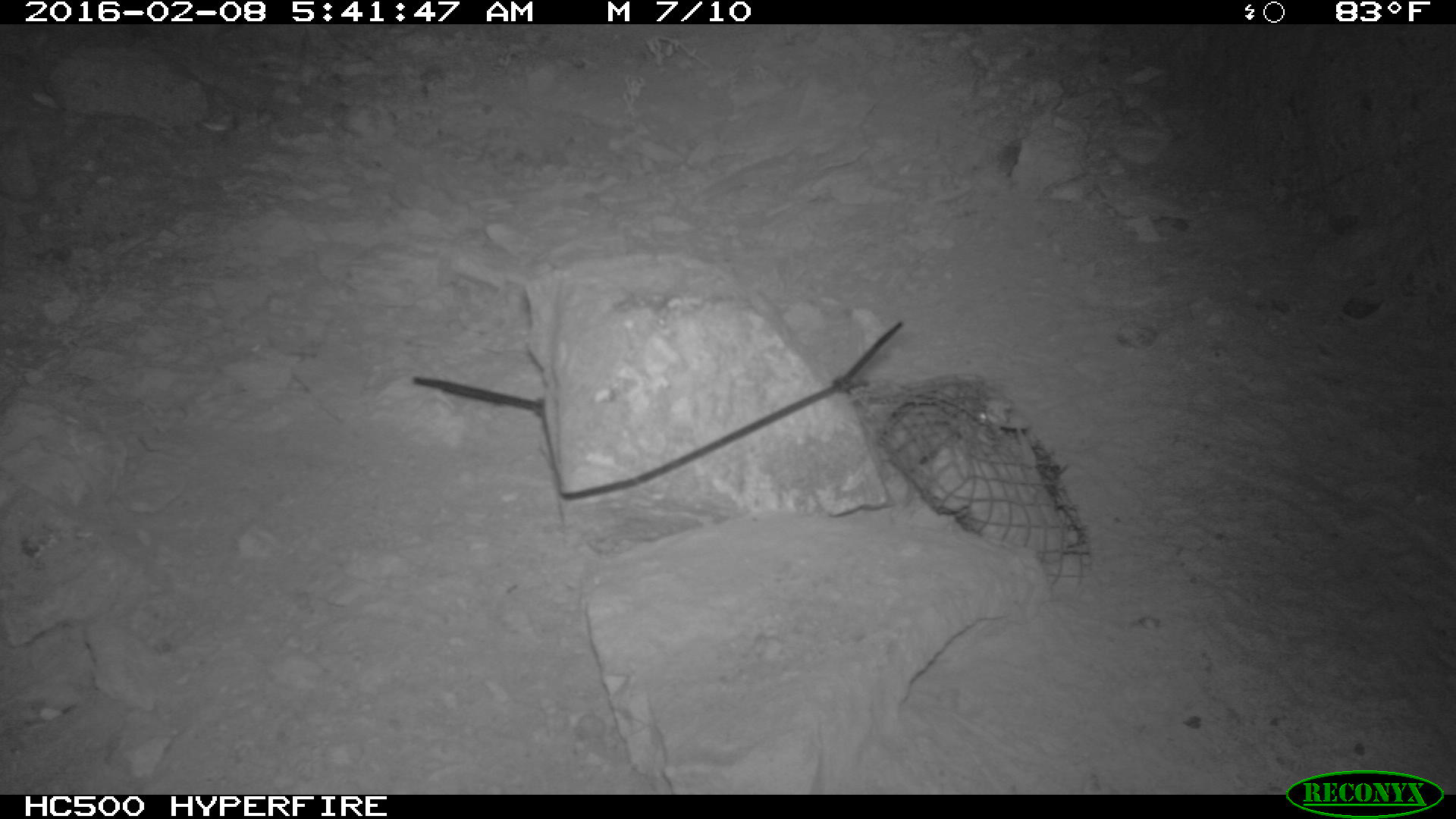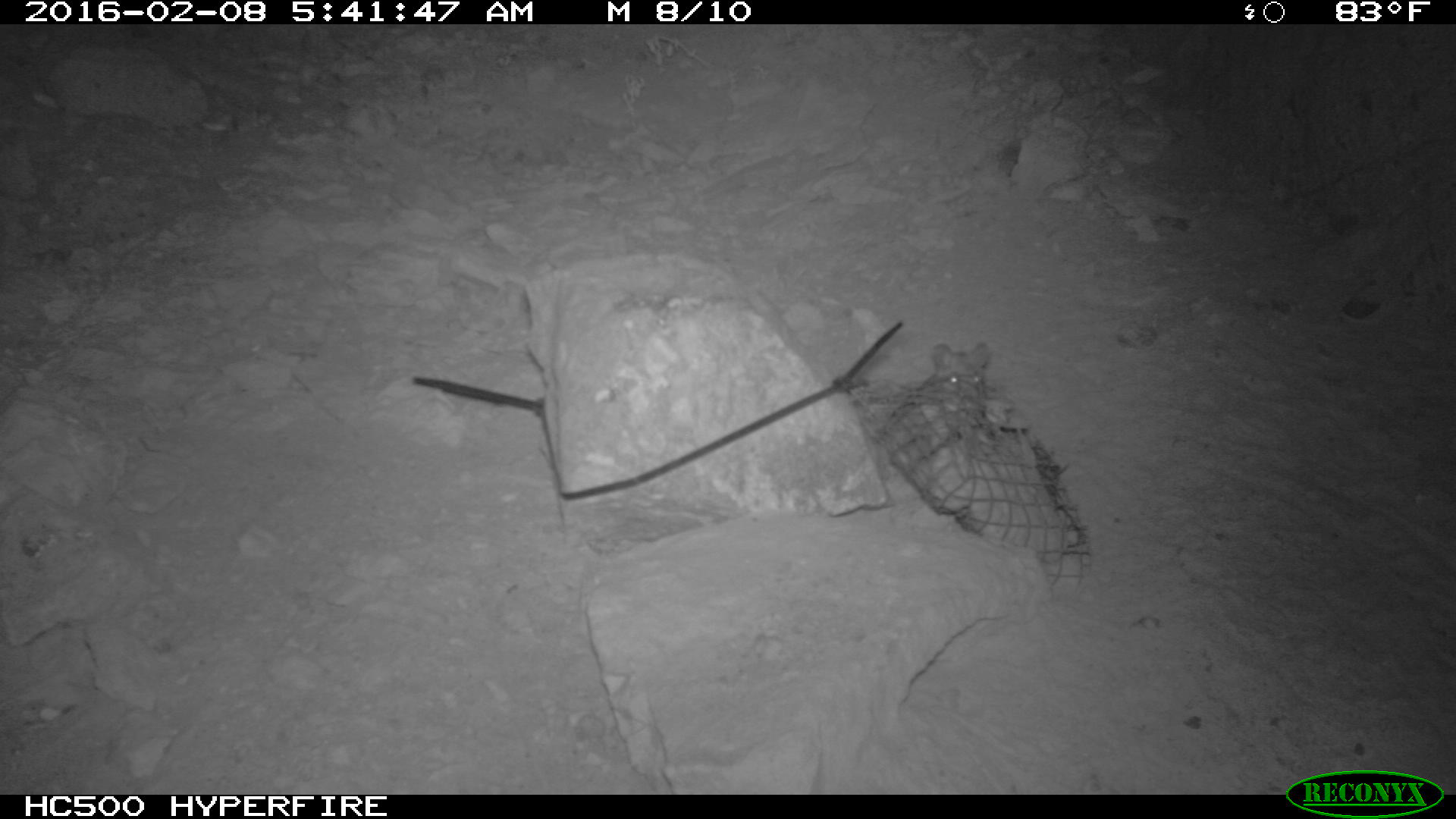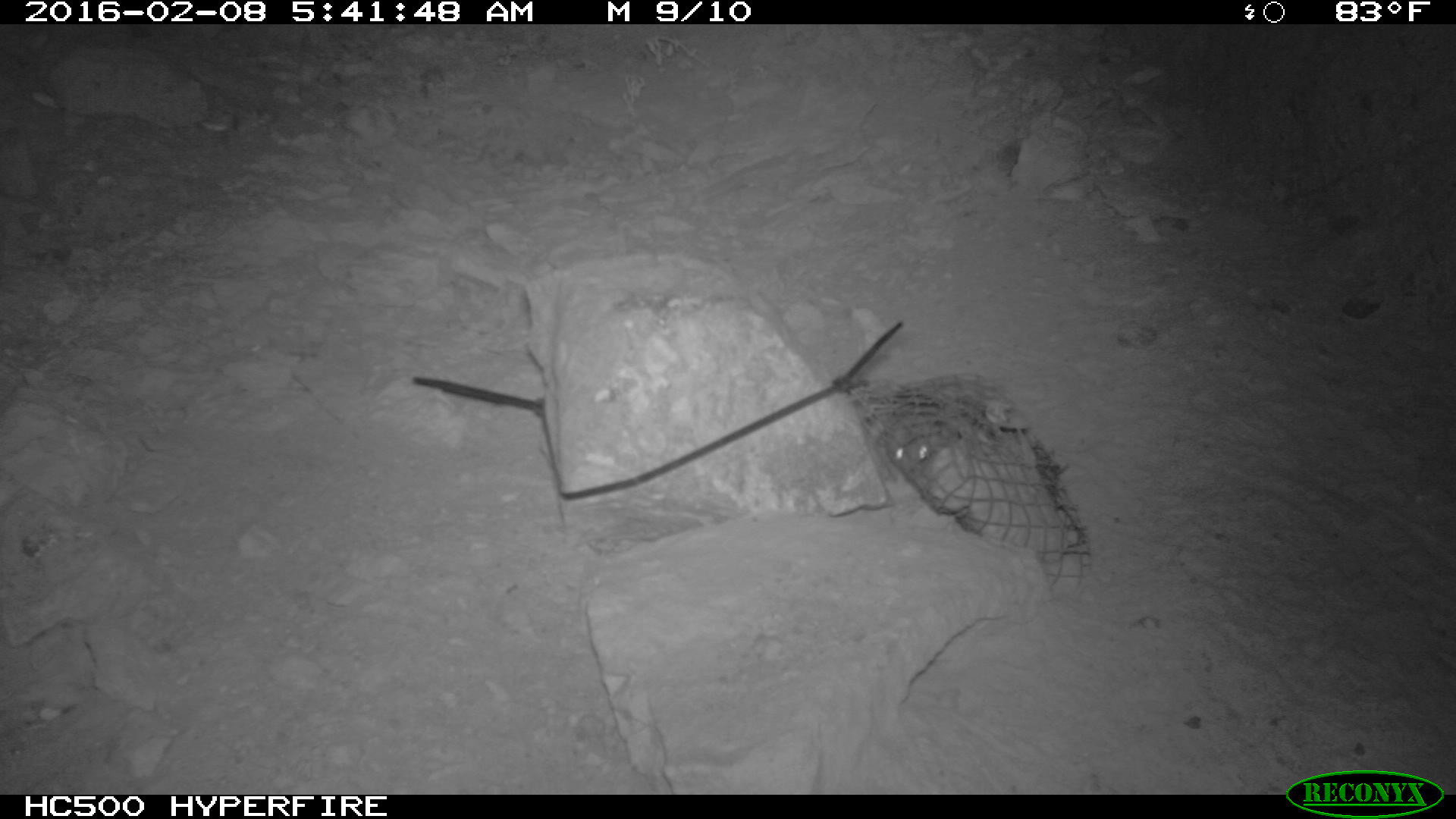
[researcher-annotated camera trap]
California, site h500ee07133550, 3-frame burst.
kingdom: Animalia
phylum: Chordata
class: Mammalia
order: Rodentia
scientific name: Rodentia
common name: rodent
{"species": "rodent (Rodentia)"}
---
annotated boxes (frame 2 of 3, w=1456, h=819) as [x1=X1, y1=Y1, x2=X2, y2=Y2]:
rodent: [x1=915, y1=341, x2=995, y2=412]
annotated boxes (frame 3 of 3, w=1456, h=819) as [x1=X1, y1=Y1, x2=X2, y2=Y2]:
rodent: [x1=877, y1=413, x2=934, y2=475]